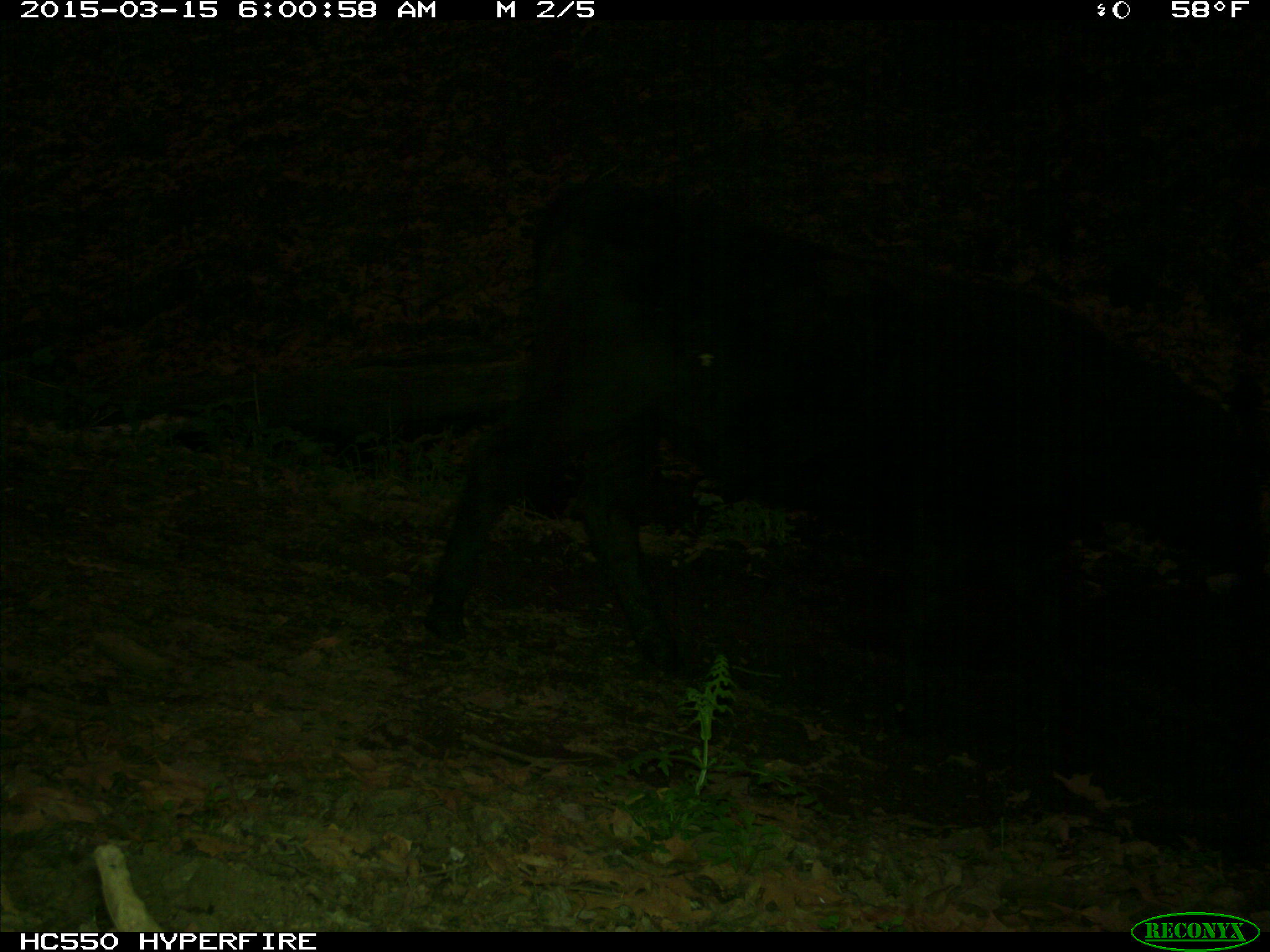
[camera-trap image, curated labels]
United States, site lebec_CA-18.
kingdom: Animalia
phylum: Chordata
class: Mammalia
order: Artiodactyla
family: Bovidae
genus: Bos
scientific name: Bos taurus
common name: domestic cow